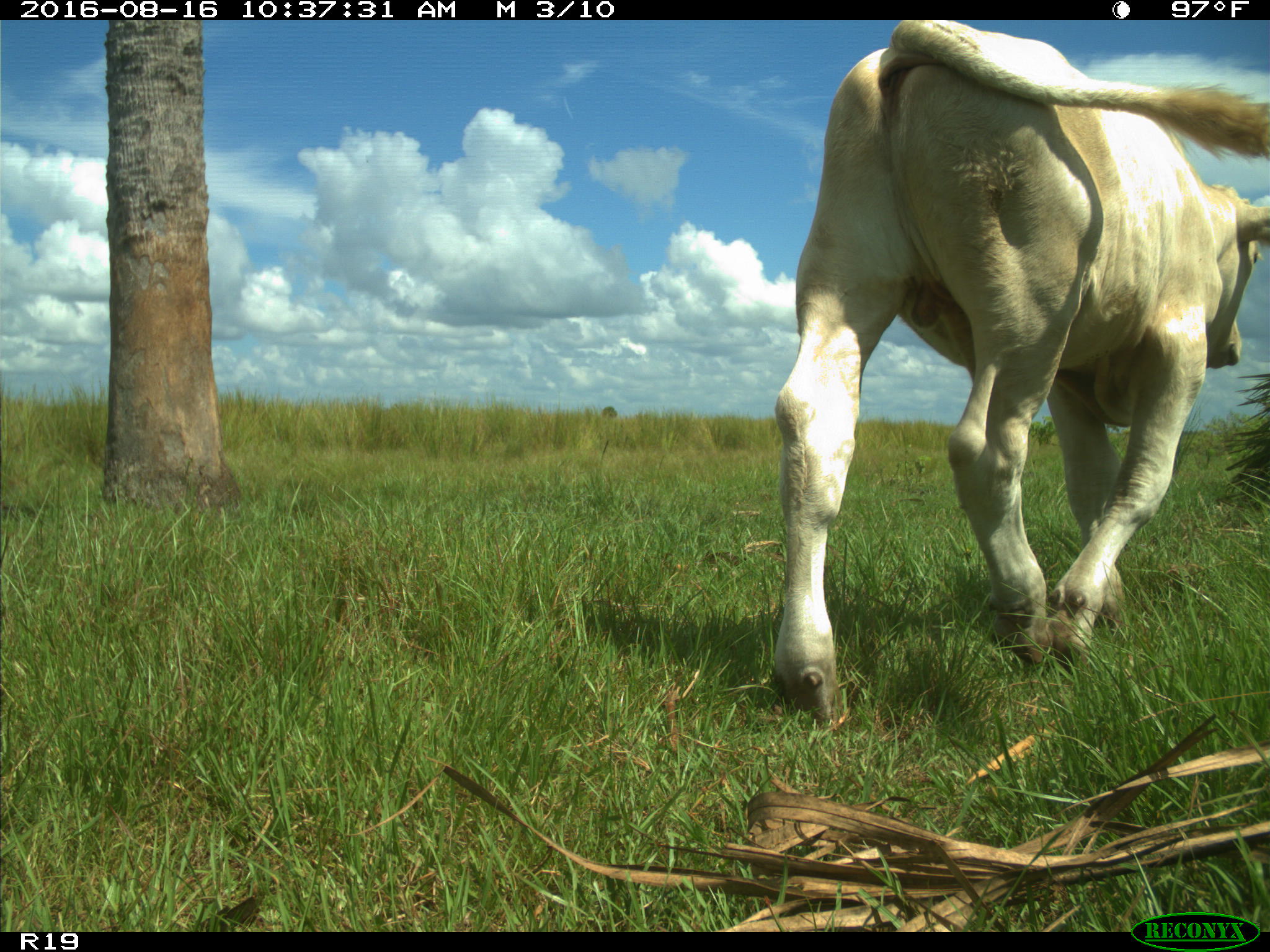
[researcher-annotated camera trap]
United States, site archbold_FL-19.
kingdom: Animalia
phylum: Chordata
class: Mammalia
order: Artiodactyla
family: Bovidae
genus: Bos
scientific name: Bos taurus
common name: domestic cow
Bos taurus (domestic cow).